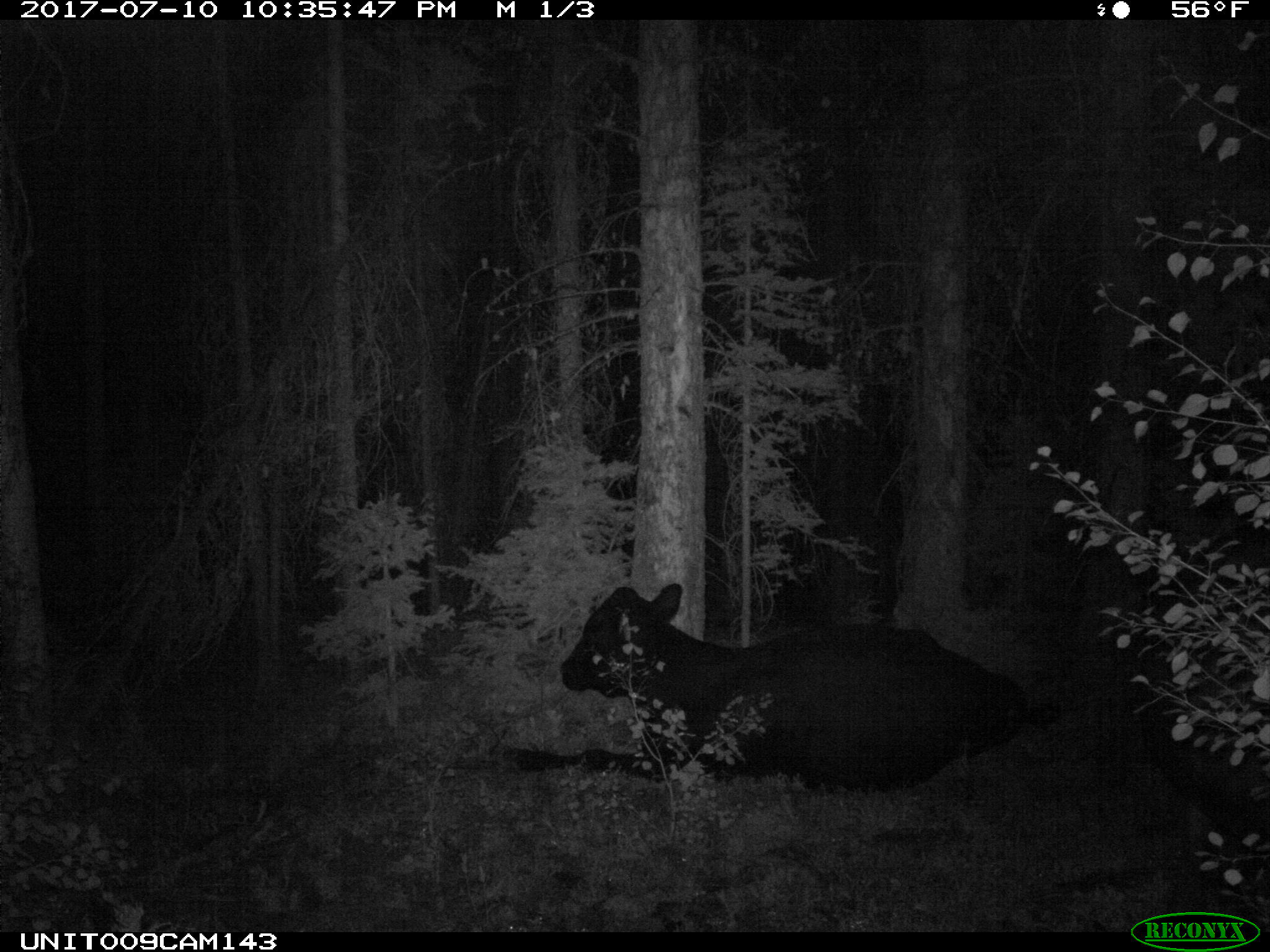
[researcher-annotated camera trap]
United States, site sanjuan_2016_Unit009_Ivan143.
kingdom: Animalia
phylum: Chordata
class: Mammalia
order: Artiodactyla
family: Bovidae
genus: Bos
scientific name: Bos taurus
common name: domestic cow